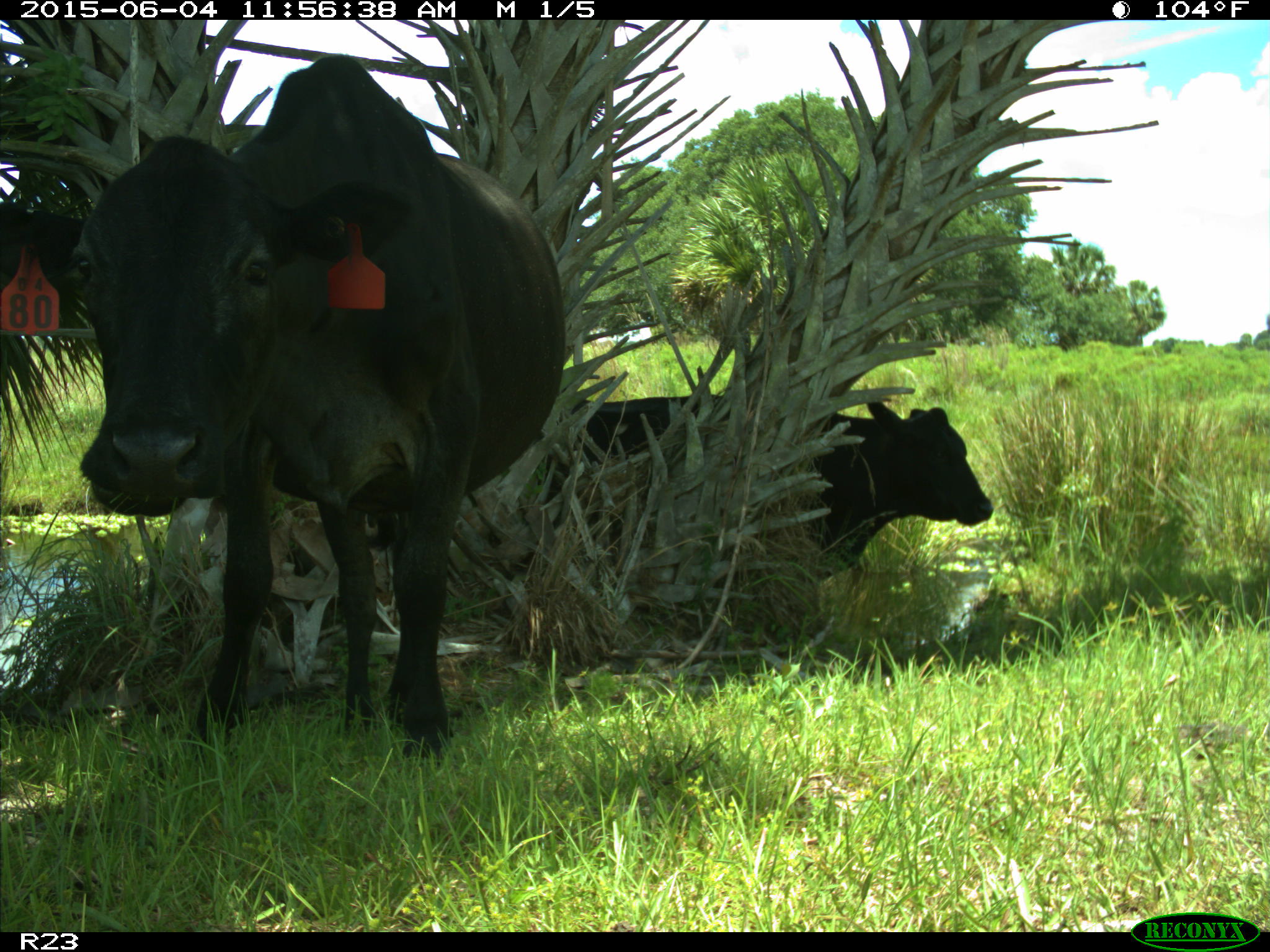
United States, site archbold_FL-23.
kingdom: Animalia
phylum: Chordata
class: Mammalia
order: Artiodactyla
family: Bovidae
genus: Bos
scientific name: Bos taurus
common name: domestic cow